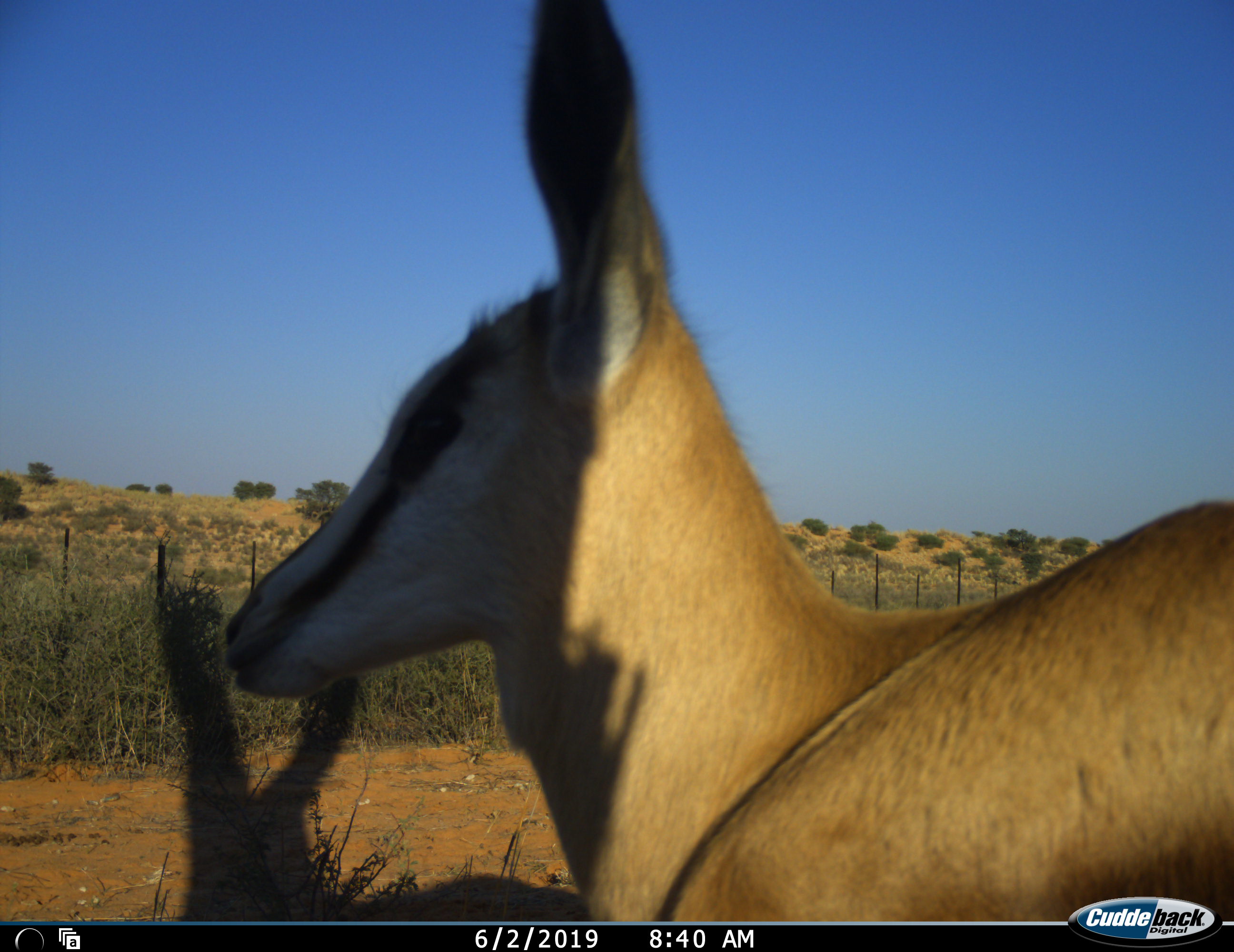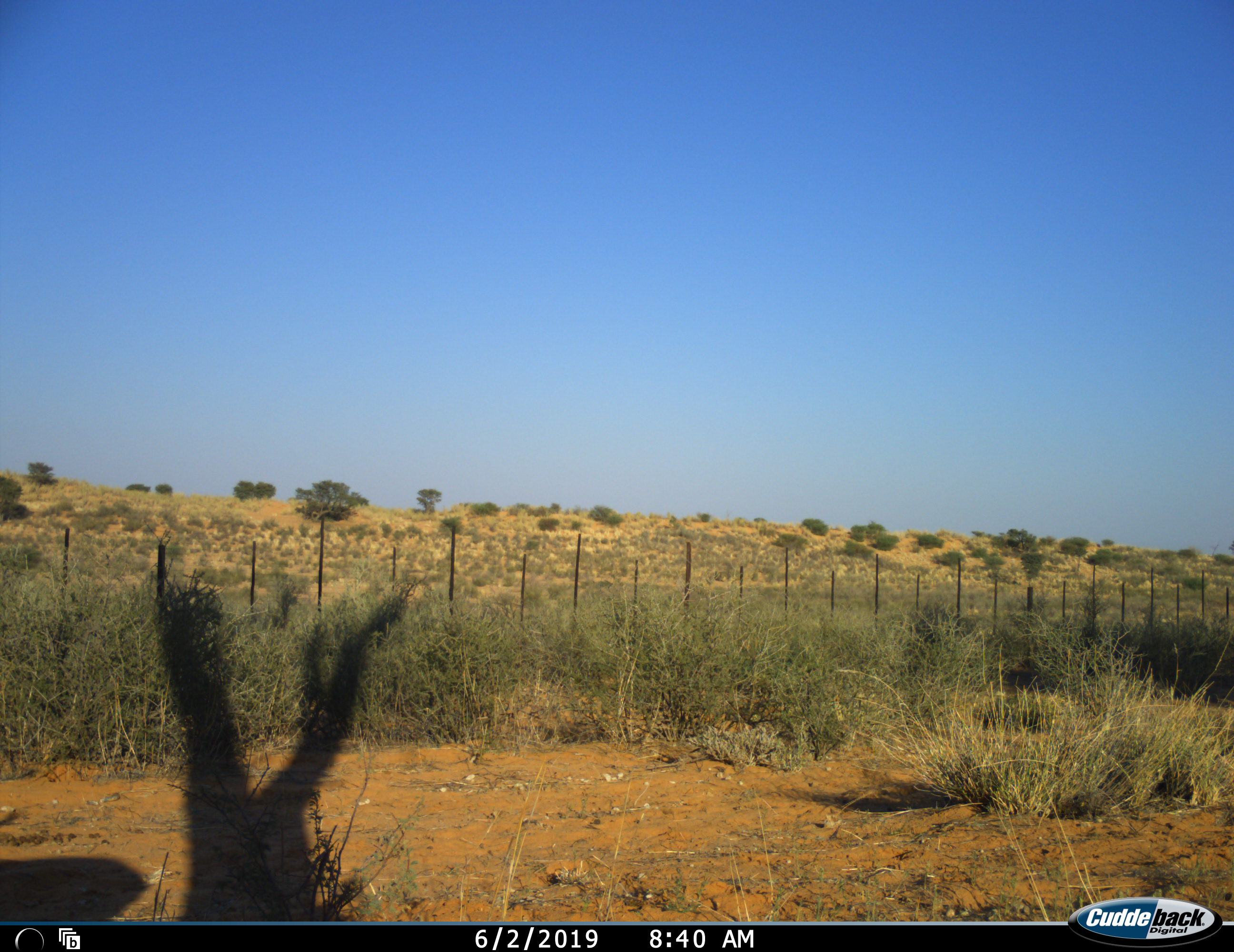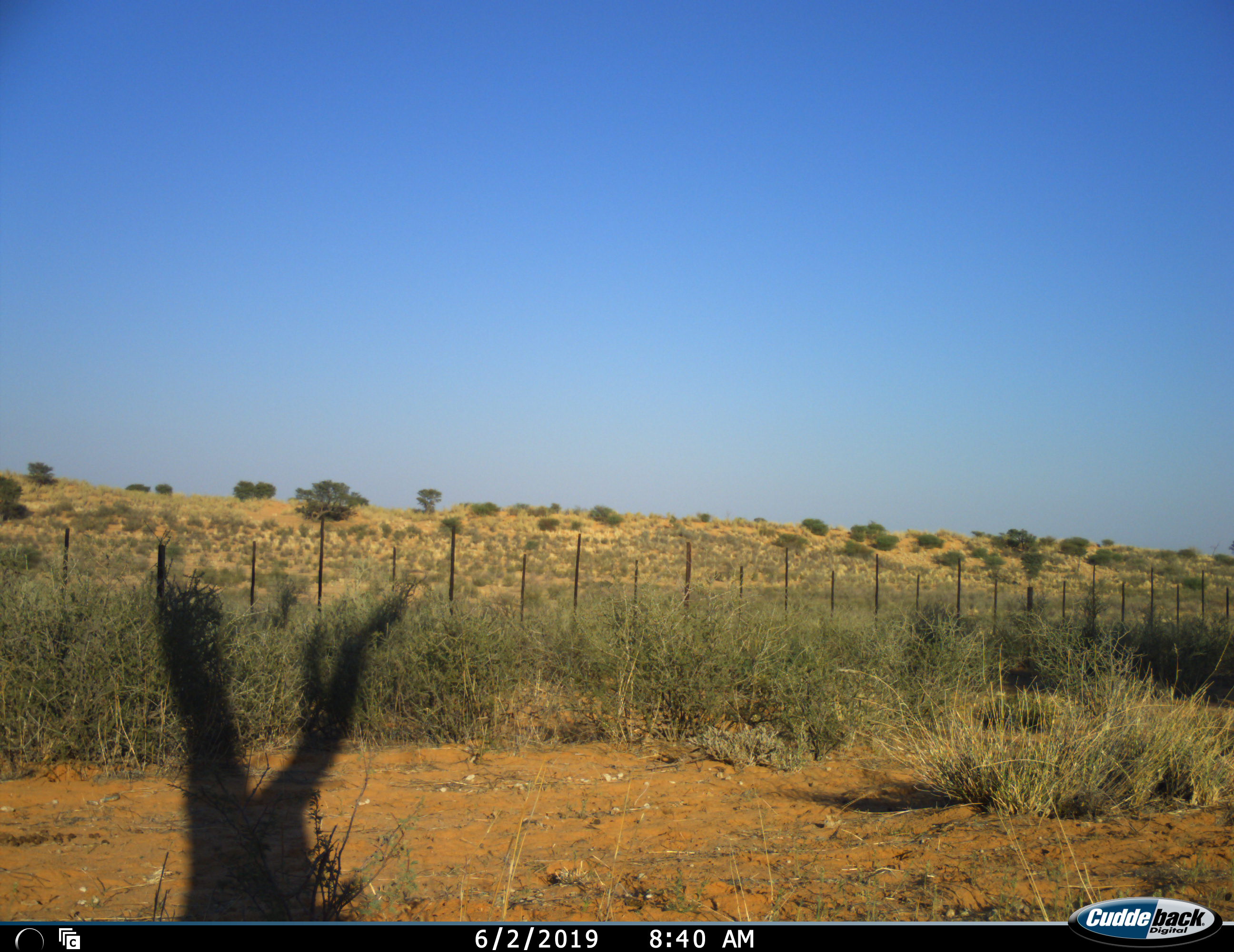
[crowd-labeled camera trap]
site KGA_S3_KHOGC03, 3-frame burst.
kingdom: Animalia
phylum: Chordata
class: Mammalia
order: Artiodactyla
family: Bovidae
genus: Antidorcas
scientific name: Antidorcas marsupialis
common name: springbok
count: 1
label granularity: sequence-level